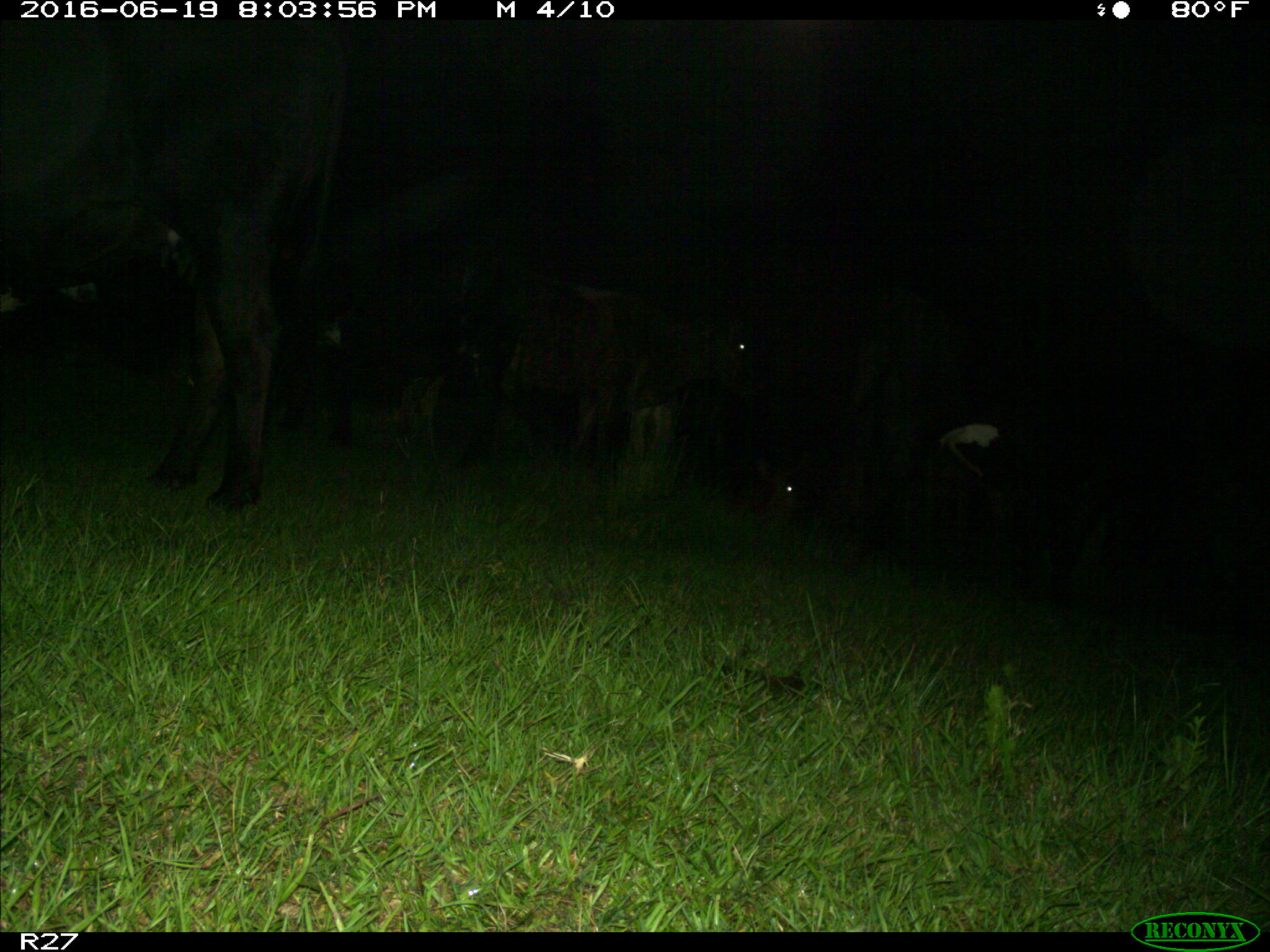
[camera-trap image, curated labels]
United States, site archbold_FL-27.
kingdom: Animalia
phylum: Chordata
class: Mammalia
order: Artiodactyla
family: Bovidae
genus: Bos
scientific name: Bos taurus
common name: domestic cow